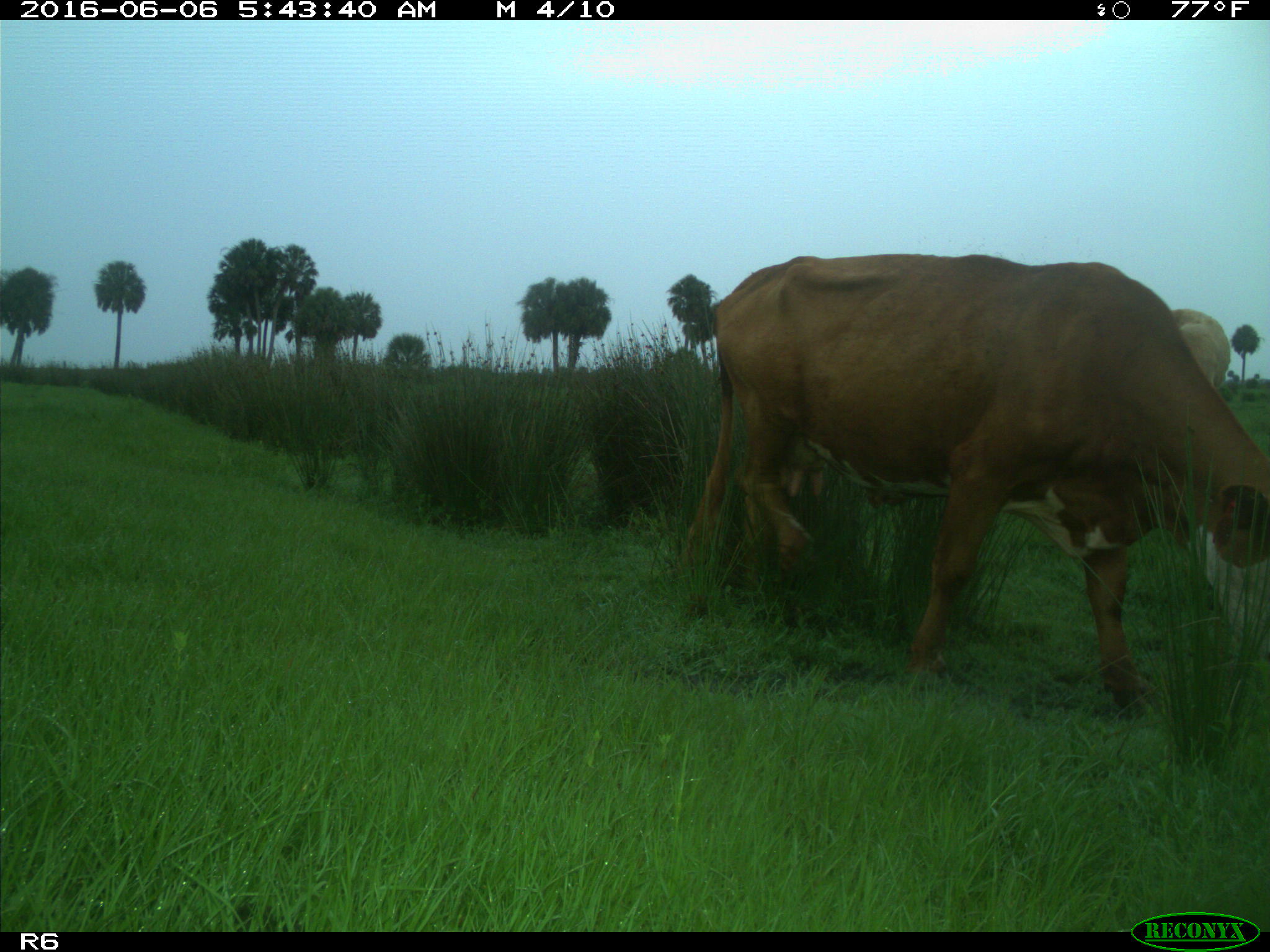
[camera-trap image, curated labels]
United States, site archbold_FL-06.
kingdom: Animalia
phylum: Chordata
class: Mammalia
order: Artiodactyla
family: Bovidae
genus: Bos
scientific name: Bos taurus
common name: domestic cow